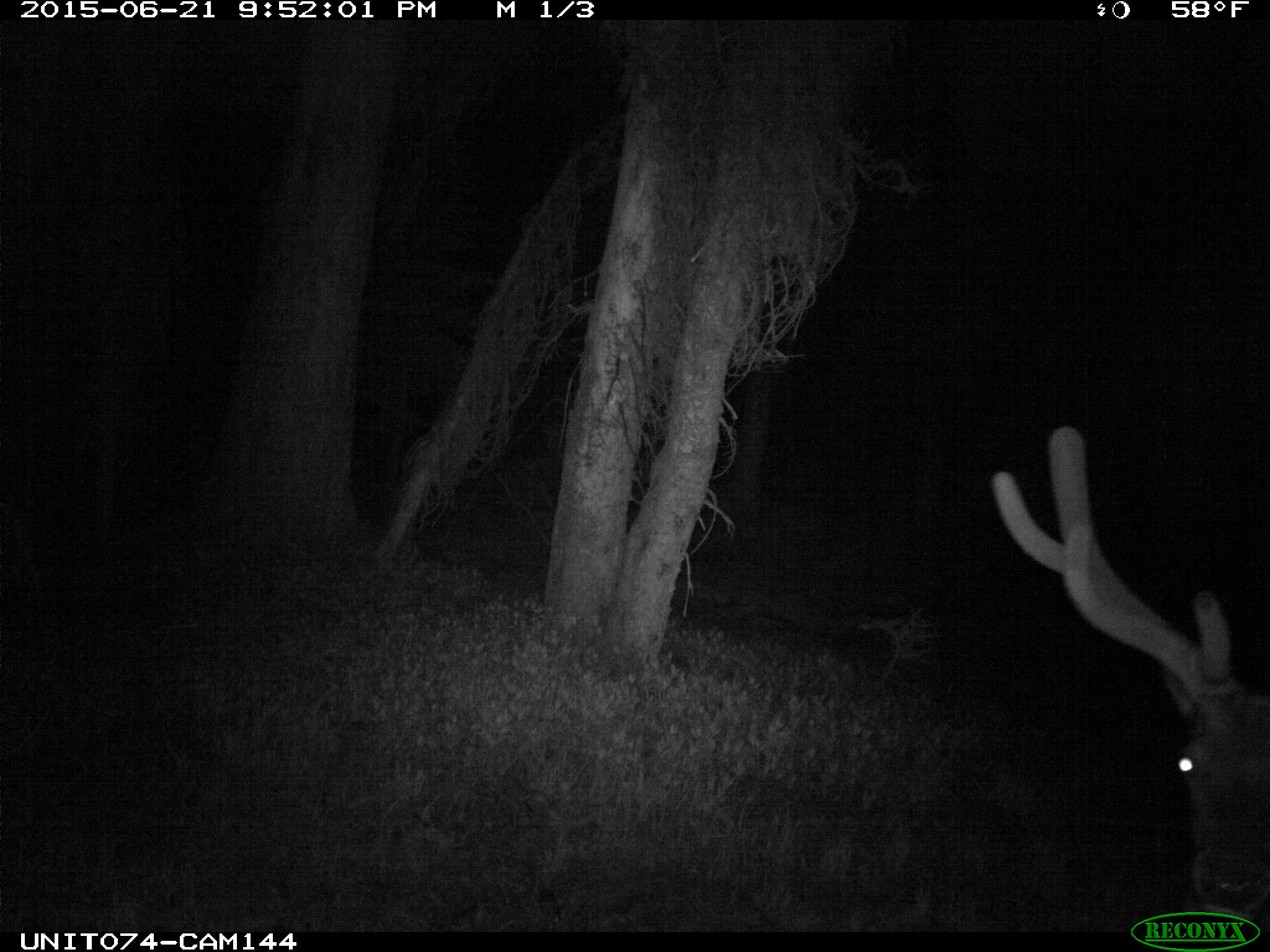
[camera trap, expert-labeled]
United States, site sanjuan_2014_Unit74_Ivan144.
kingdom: Animalia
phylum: Chordata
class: Mammalia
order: Artiodactyla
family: Cervidae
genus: Cervus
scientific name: Cervus elaphus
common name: red deer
Cervus elaphus (red deer).